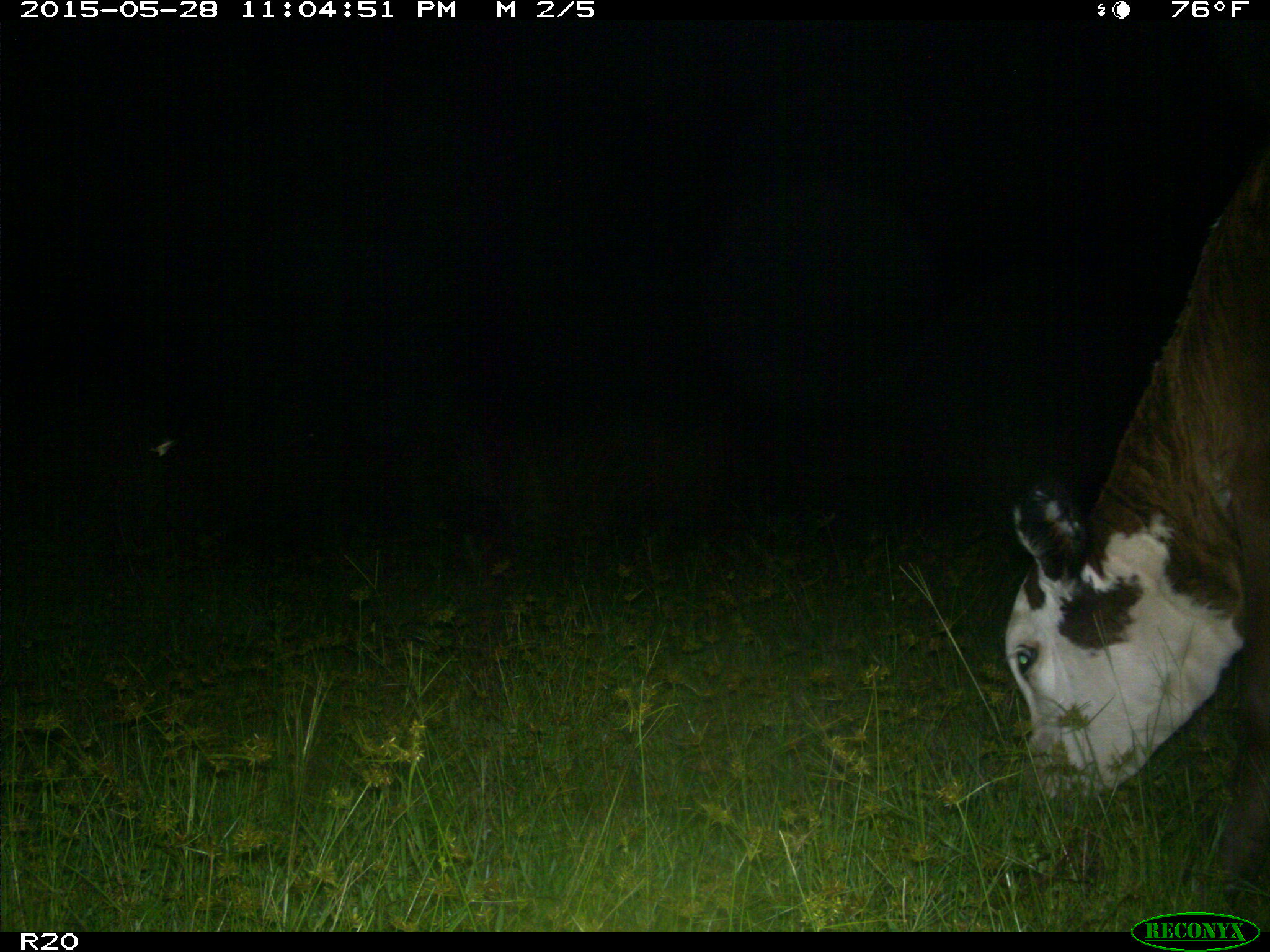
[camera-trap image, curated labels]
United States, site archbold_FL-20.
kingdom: Animalia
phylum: Chordata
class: Mammalia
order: Artiodactyla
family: Bovidae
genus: Bos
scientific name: Bos taurus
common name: domestic cow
Bos taurus (domestic cow).